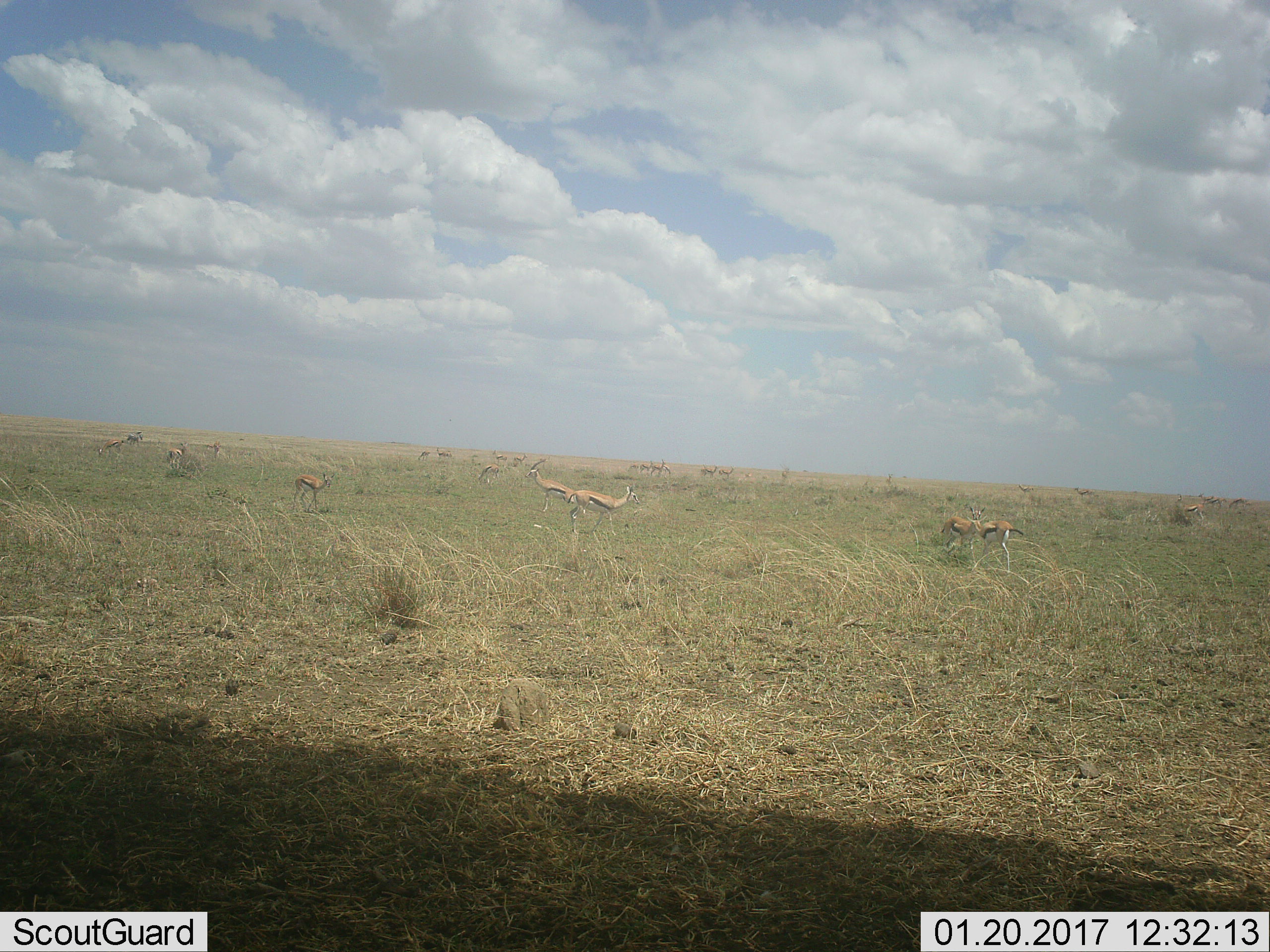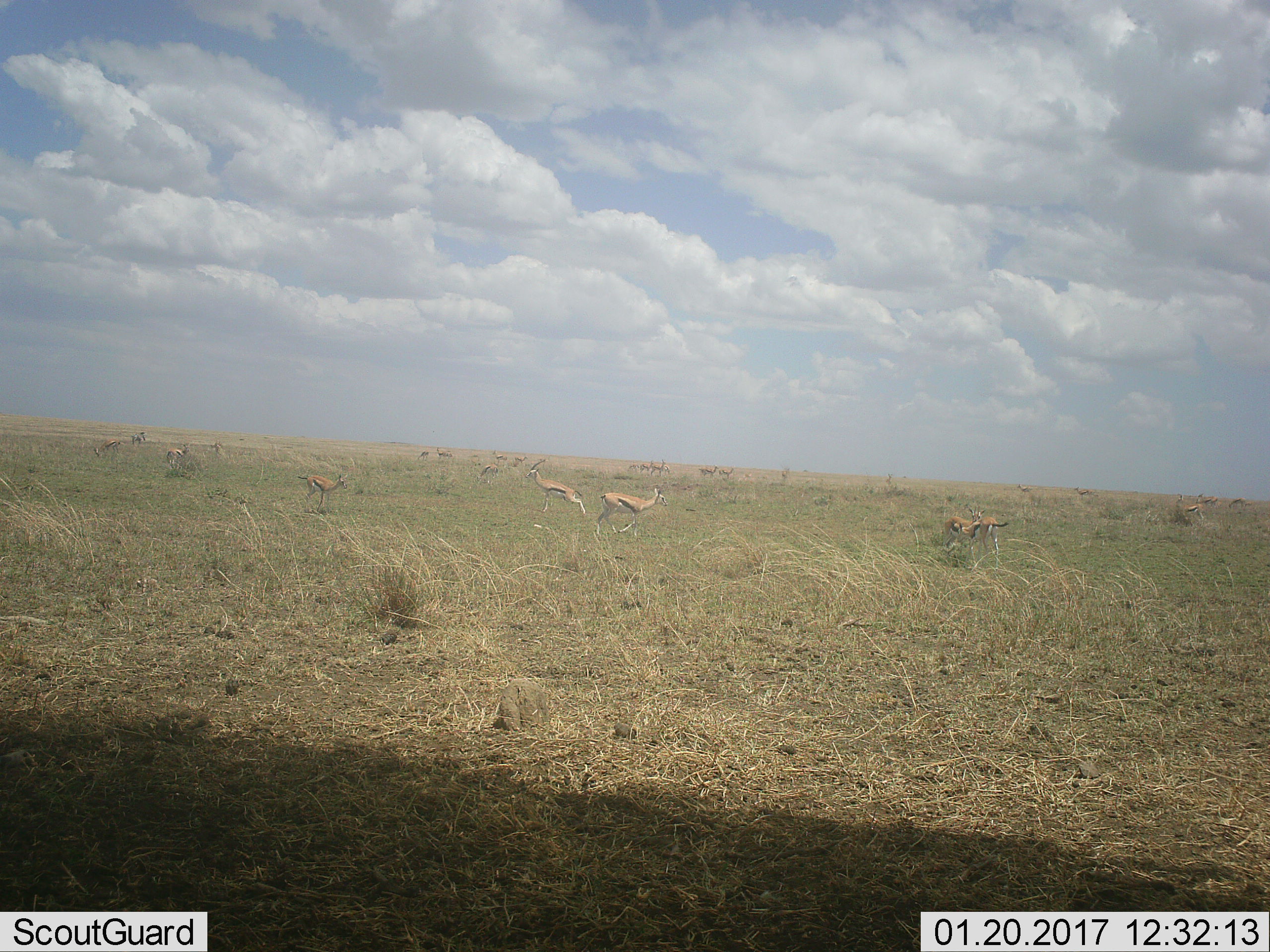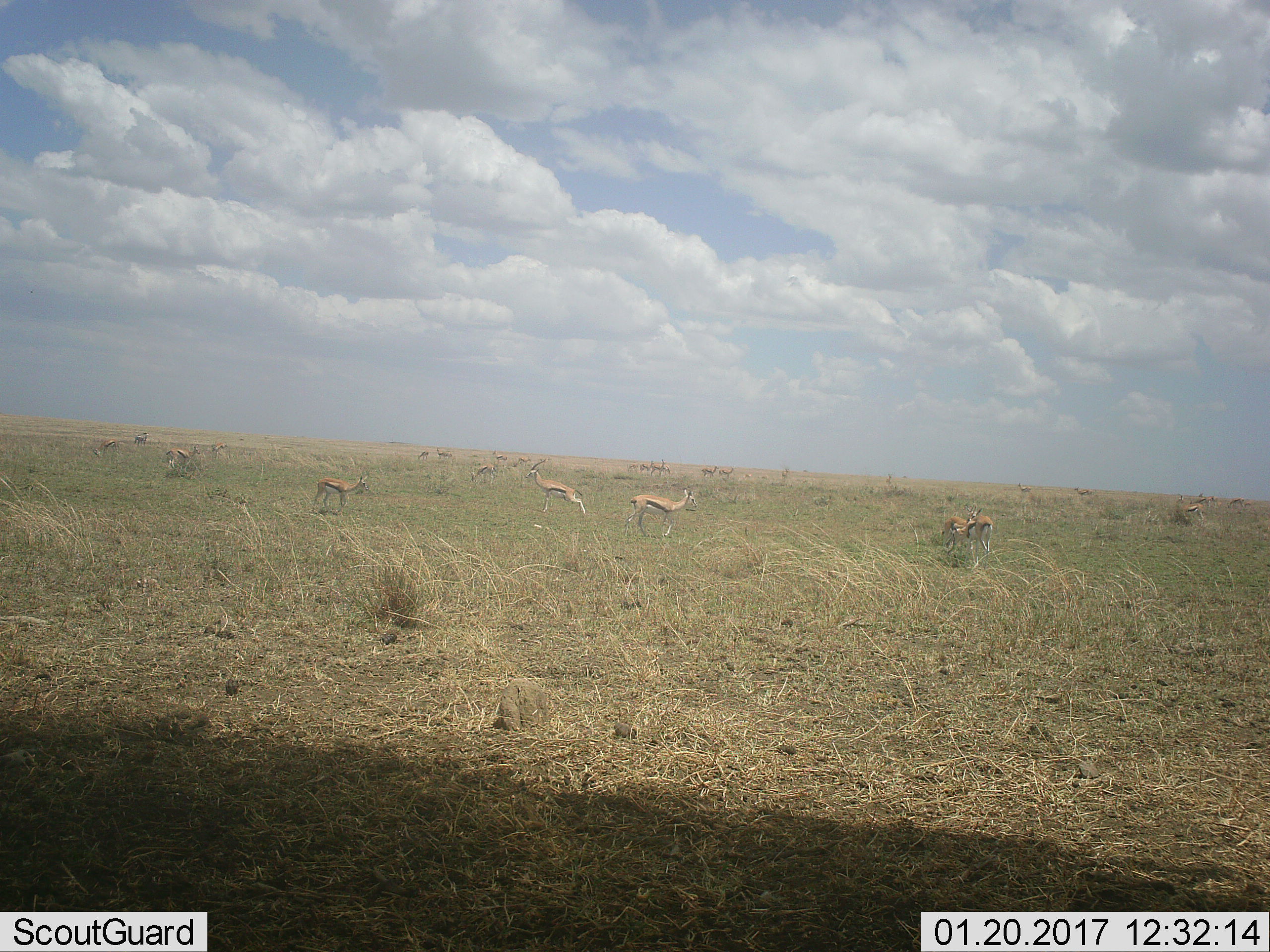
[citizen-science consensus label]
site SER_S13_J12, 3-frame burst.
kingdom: Animalia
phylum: Chordata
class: Mammalia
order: Artiodactyla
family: Bovidae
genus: Eudorcas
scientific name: Eudorcas thomsonii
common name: thomson's gazelle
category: gazellethomsons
Gazellethomsons (thomson's gazelle) (Eudorcas thomsonii), count 11-50. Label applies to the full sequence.